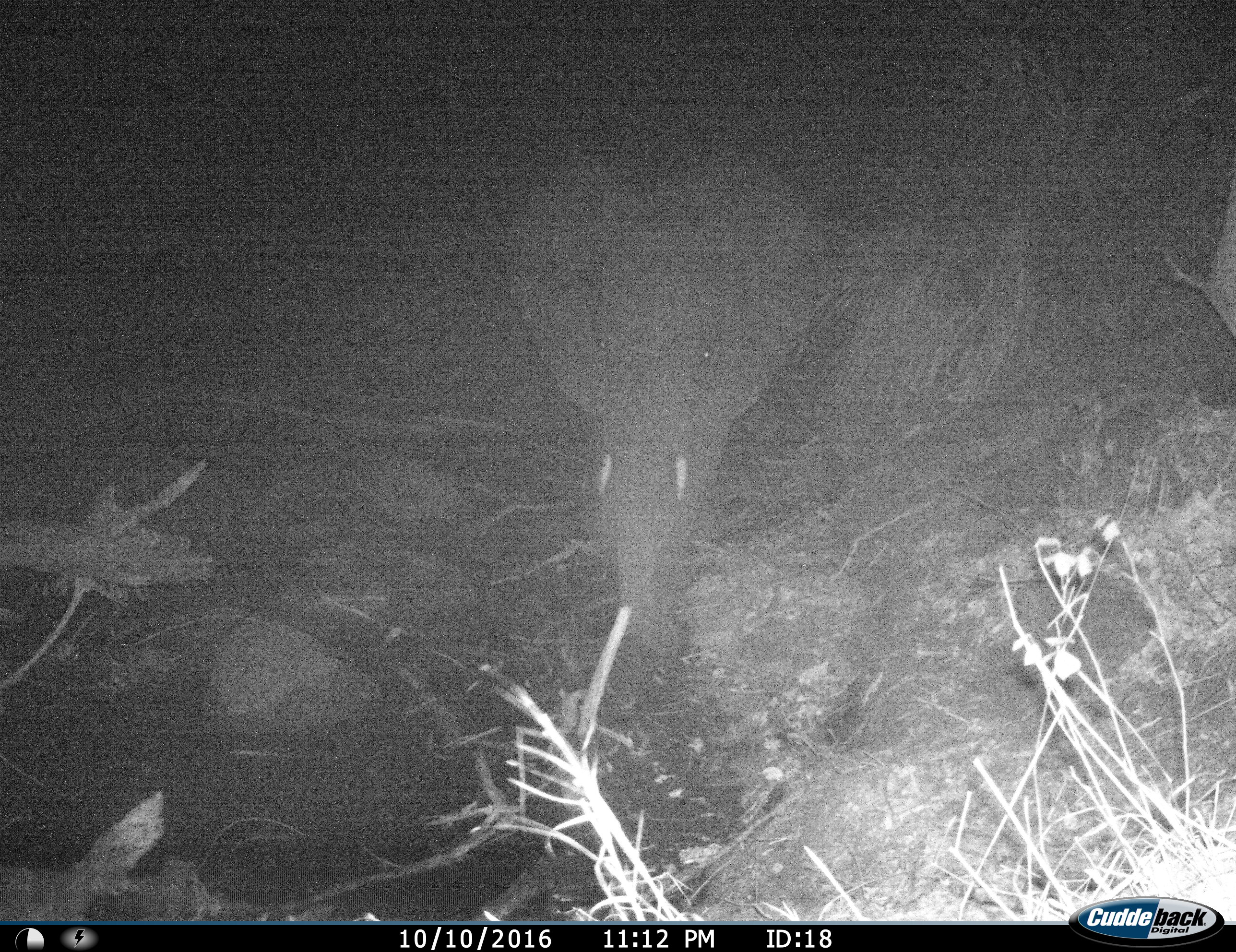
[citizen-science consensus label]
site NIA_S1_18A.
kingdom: Animalia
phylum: Chordata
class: Mammalia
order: Proboscidea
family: Elephantidae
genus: Loxodonta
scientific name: Loxodonta africana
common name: african bush elephant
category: elephant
Elephant (african bush elephant) (Loxodonta africana), count 1. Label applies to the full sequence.